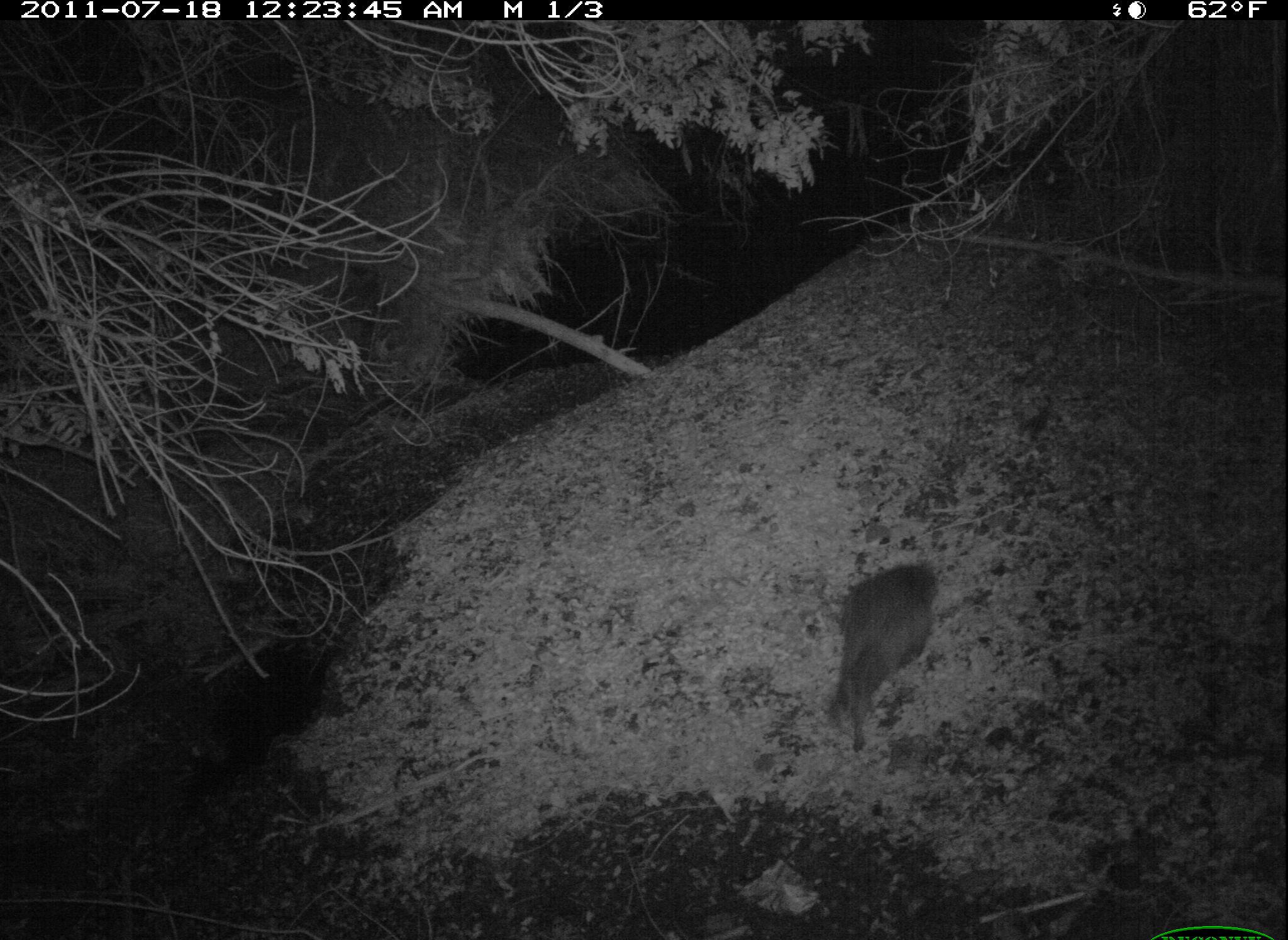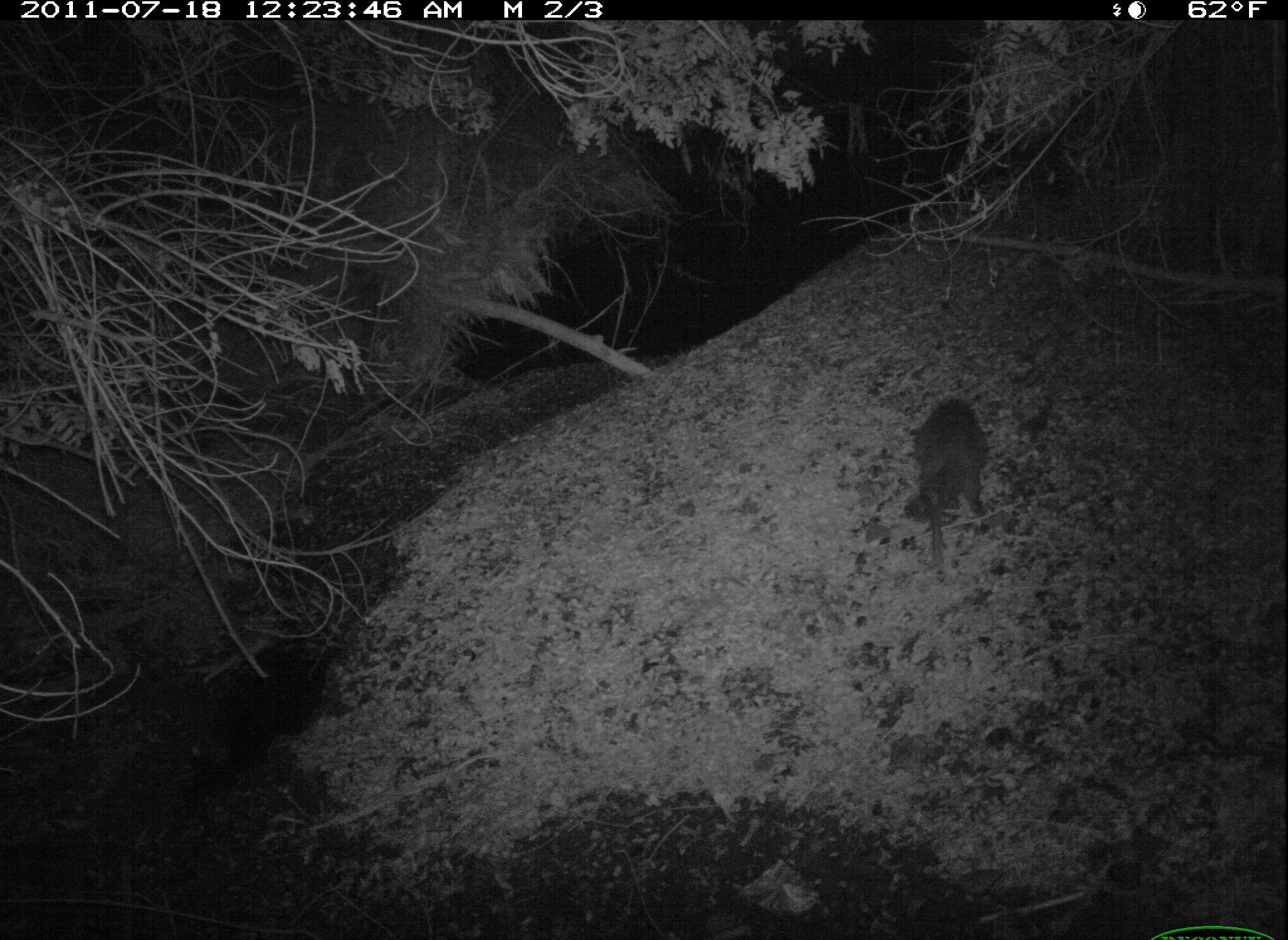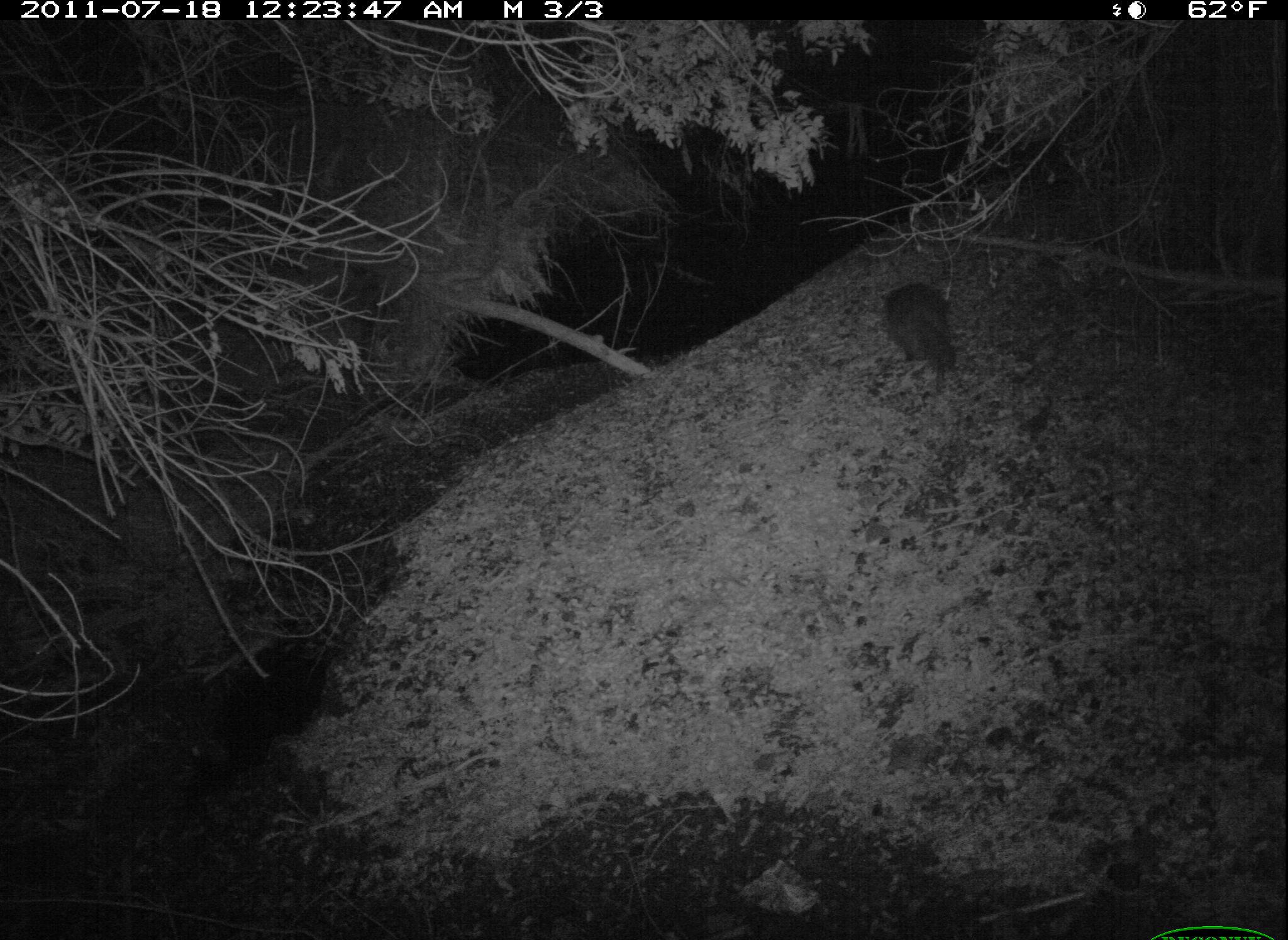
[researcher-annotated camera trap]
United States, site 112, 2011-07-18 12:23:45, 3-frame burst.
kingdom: Animalia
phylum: Chordata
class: Mammalia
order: Carnivora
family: Procyonidae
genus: Procyon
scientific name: Procyon lotor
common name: raccoon